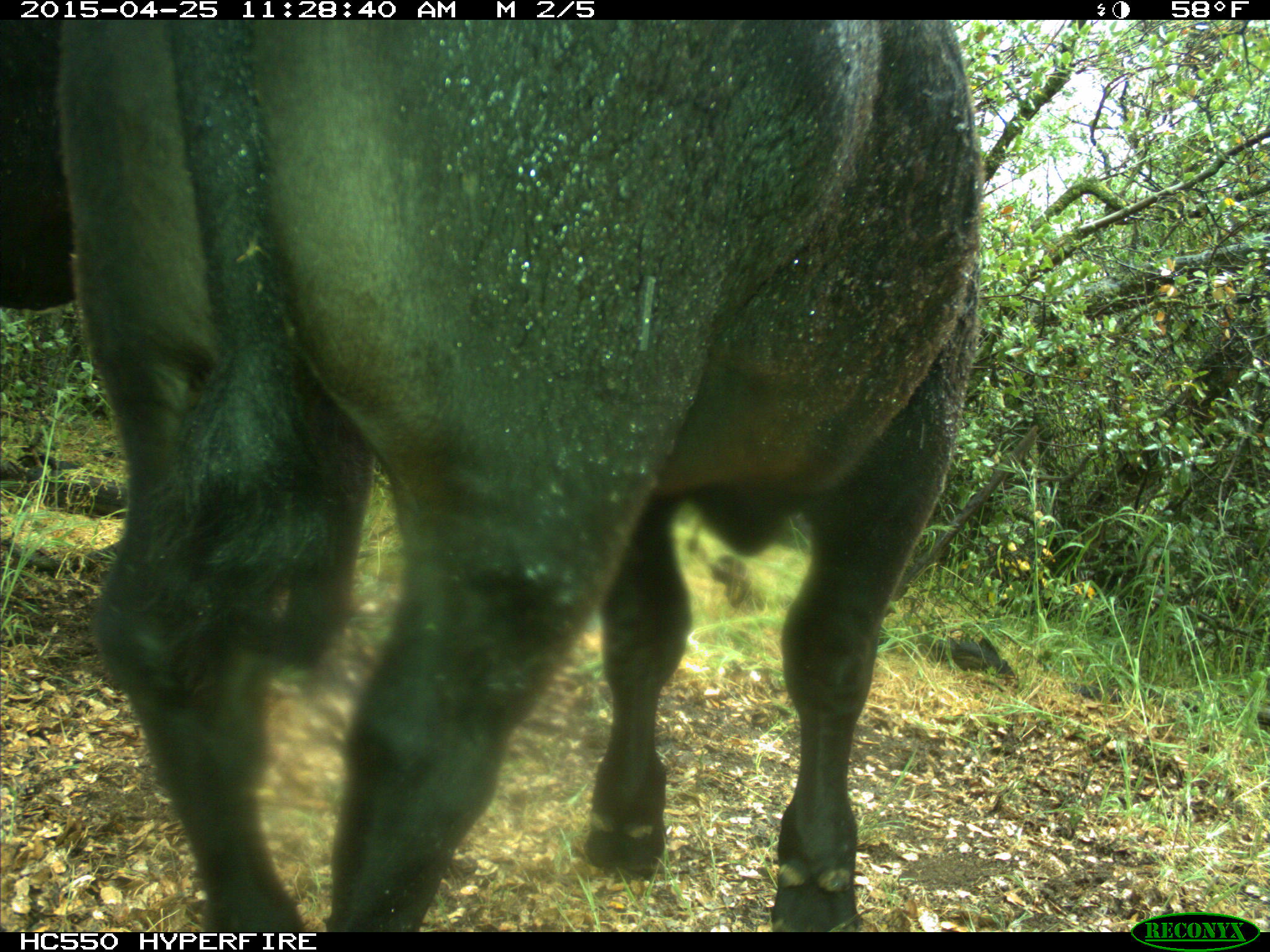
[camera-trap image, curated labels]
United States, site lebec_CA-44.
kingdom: Animalia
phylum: Chordata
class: Mammalia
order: Artiodactyla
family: Suidae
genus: Sus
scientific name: Sus scrofa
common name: wild boar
Sus scrofa (wild boar).